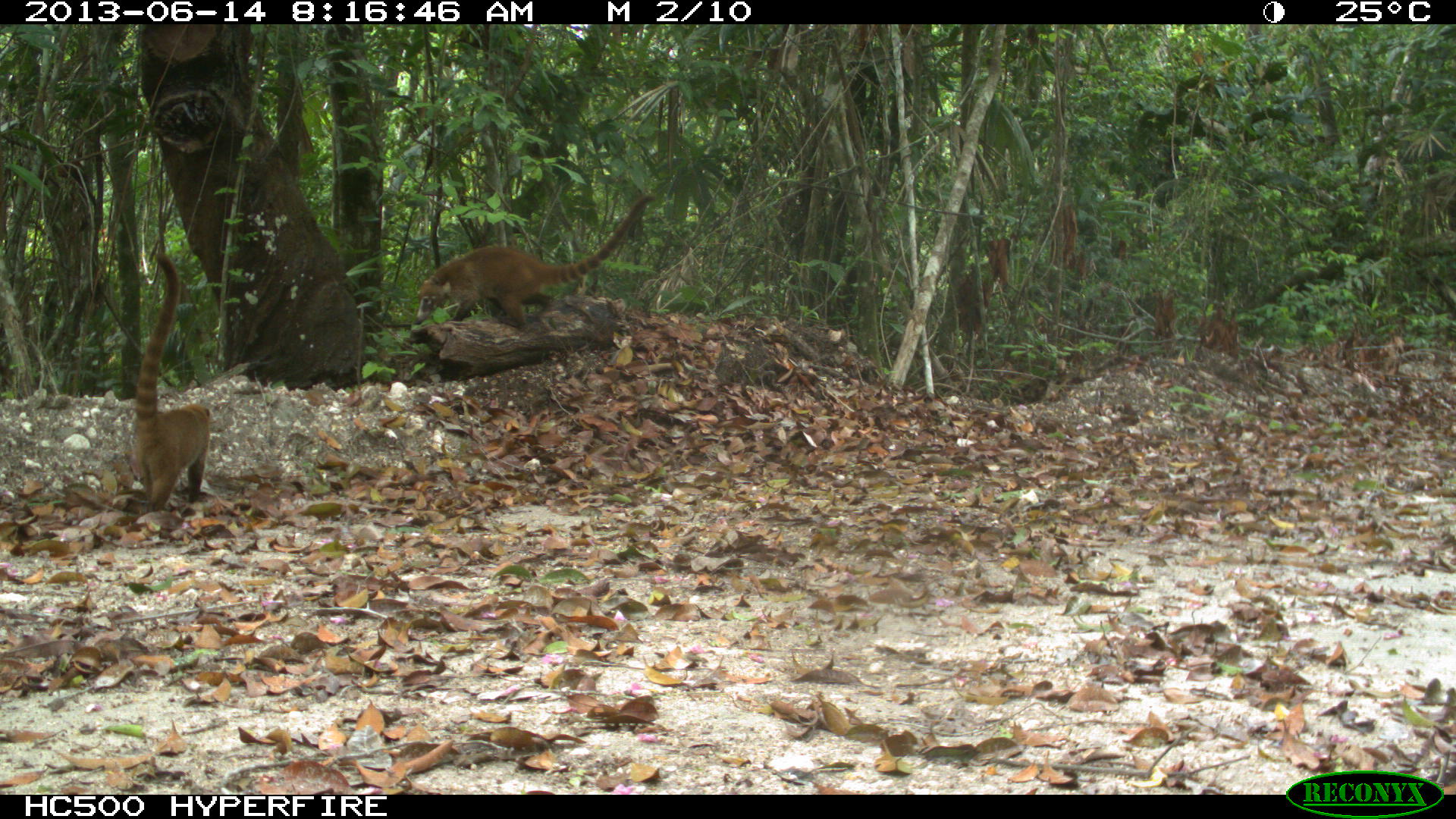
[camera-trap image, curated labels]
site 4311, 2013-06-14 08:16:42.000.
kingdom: Animalia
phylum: Chordata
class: Mammalia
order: Carnivora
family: Procyonidae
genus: Nasua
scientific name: Nasua narica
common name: white-nosed coati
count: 2